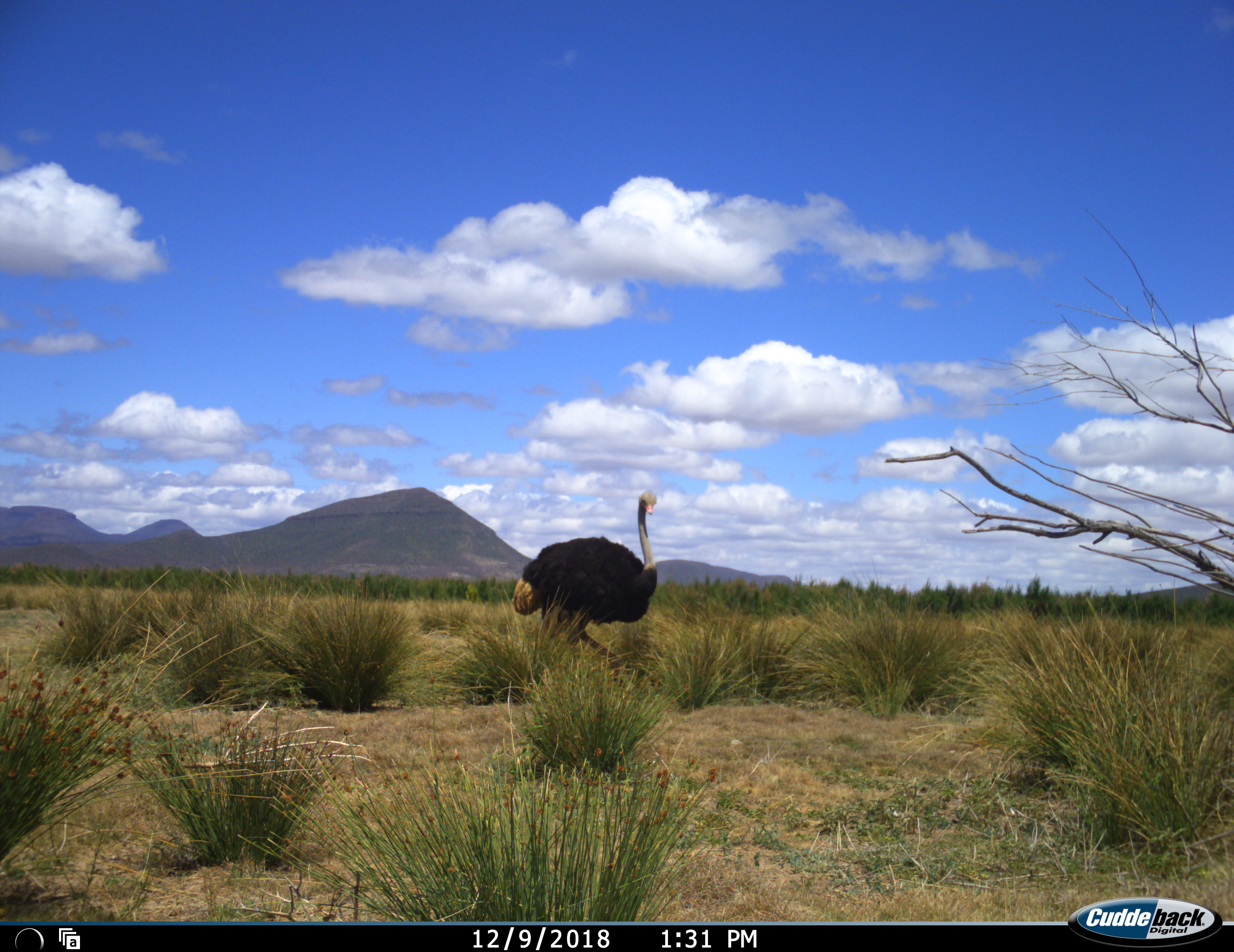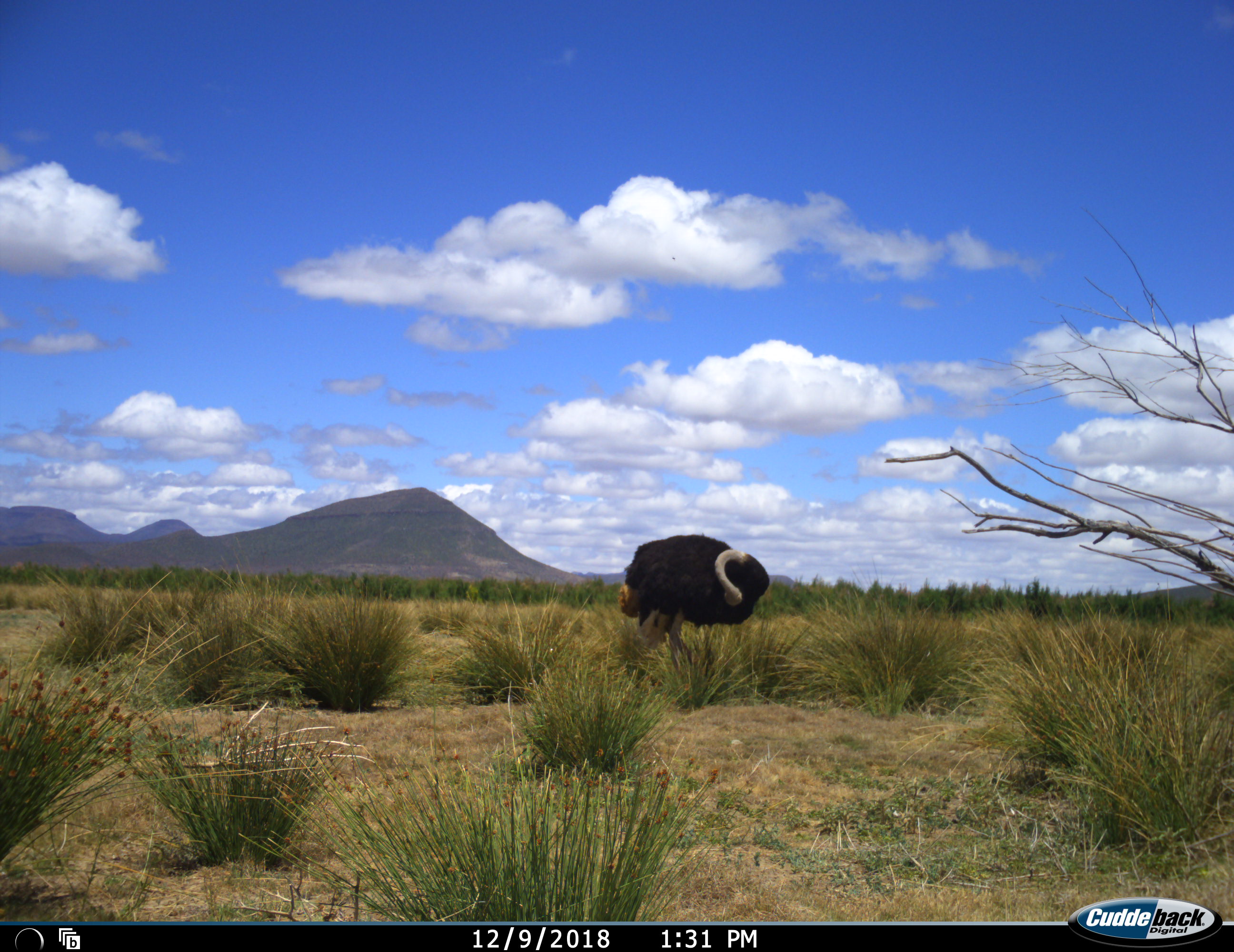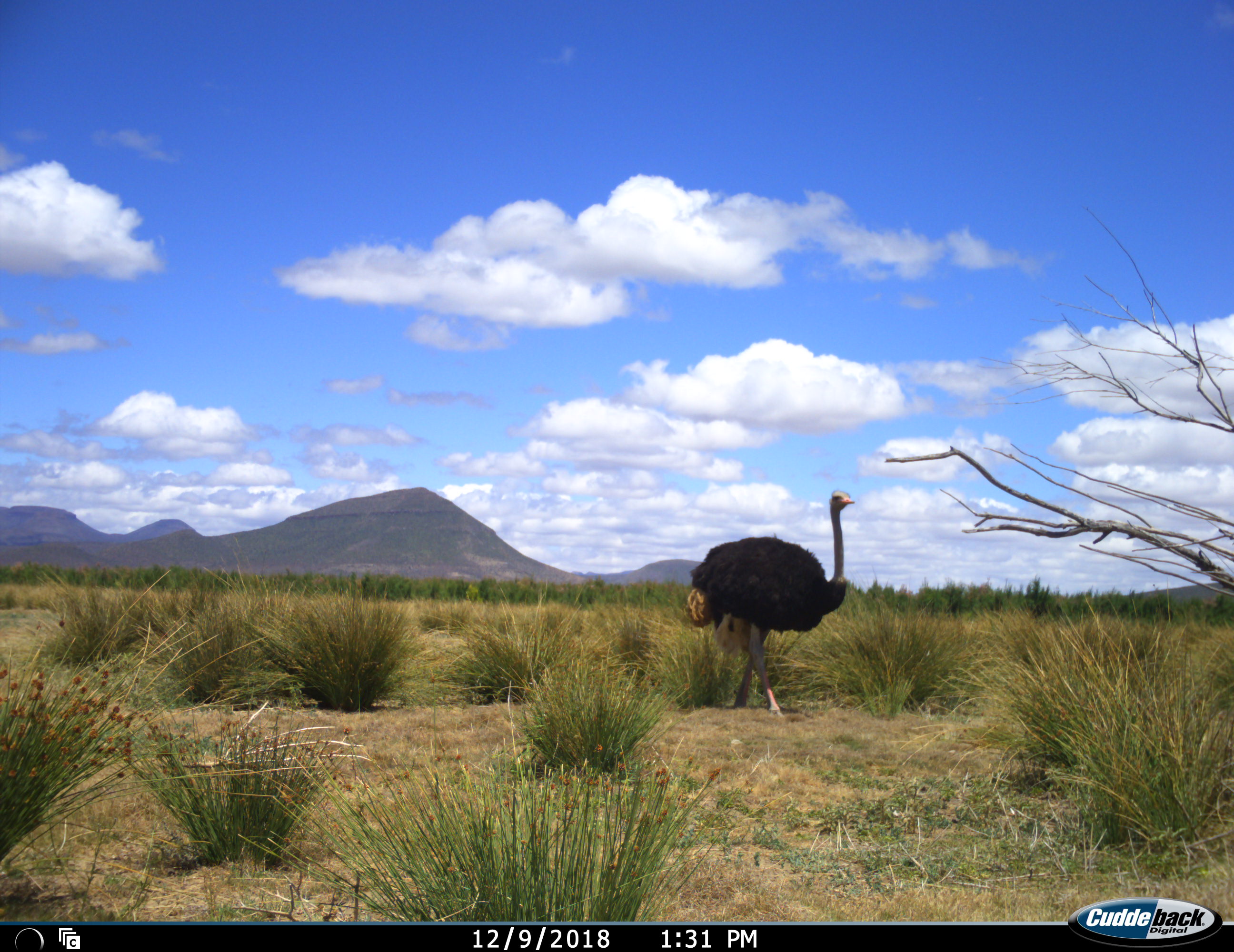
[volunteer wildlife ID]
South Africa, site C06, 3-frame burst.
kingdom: Animalia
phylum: Chordata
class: Aves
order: Struthioniformes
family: Struthionidae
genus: Struthio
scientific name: Struthio camelus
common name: ostrich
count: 1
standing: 30%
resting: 0%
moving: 80%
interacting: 0%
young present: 0%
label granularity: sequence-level